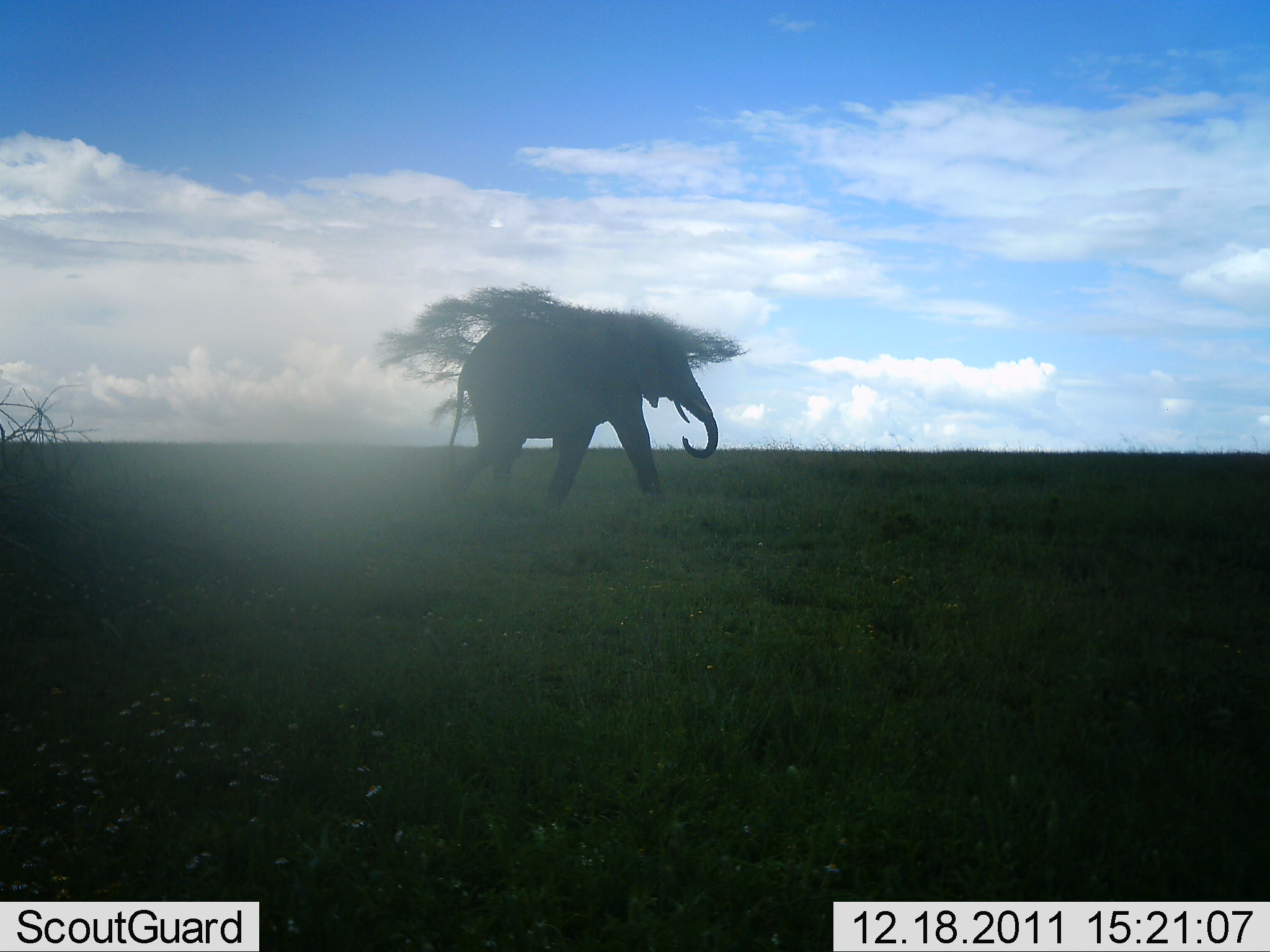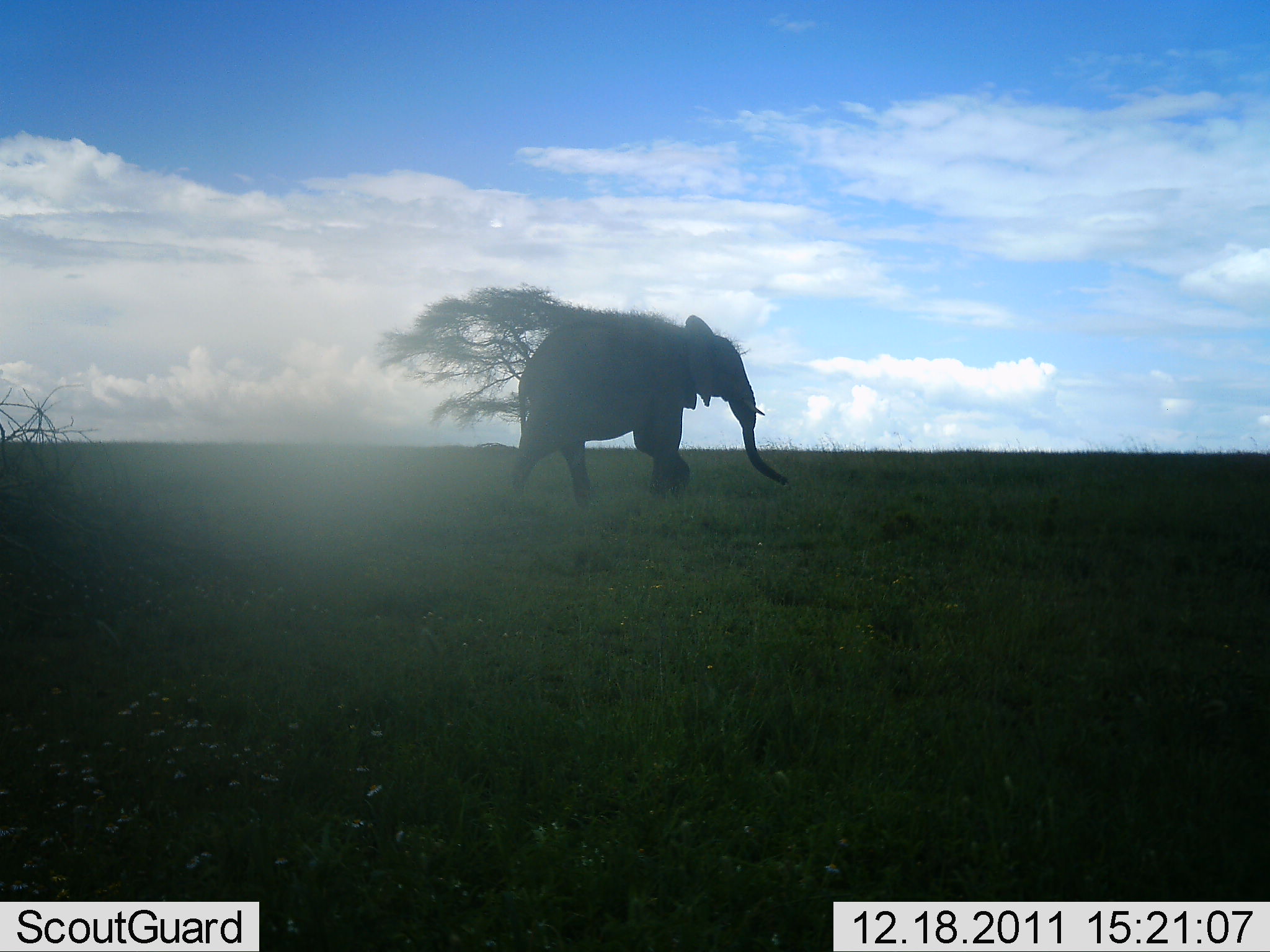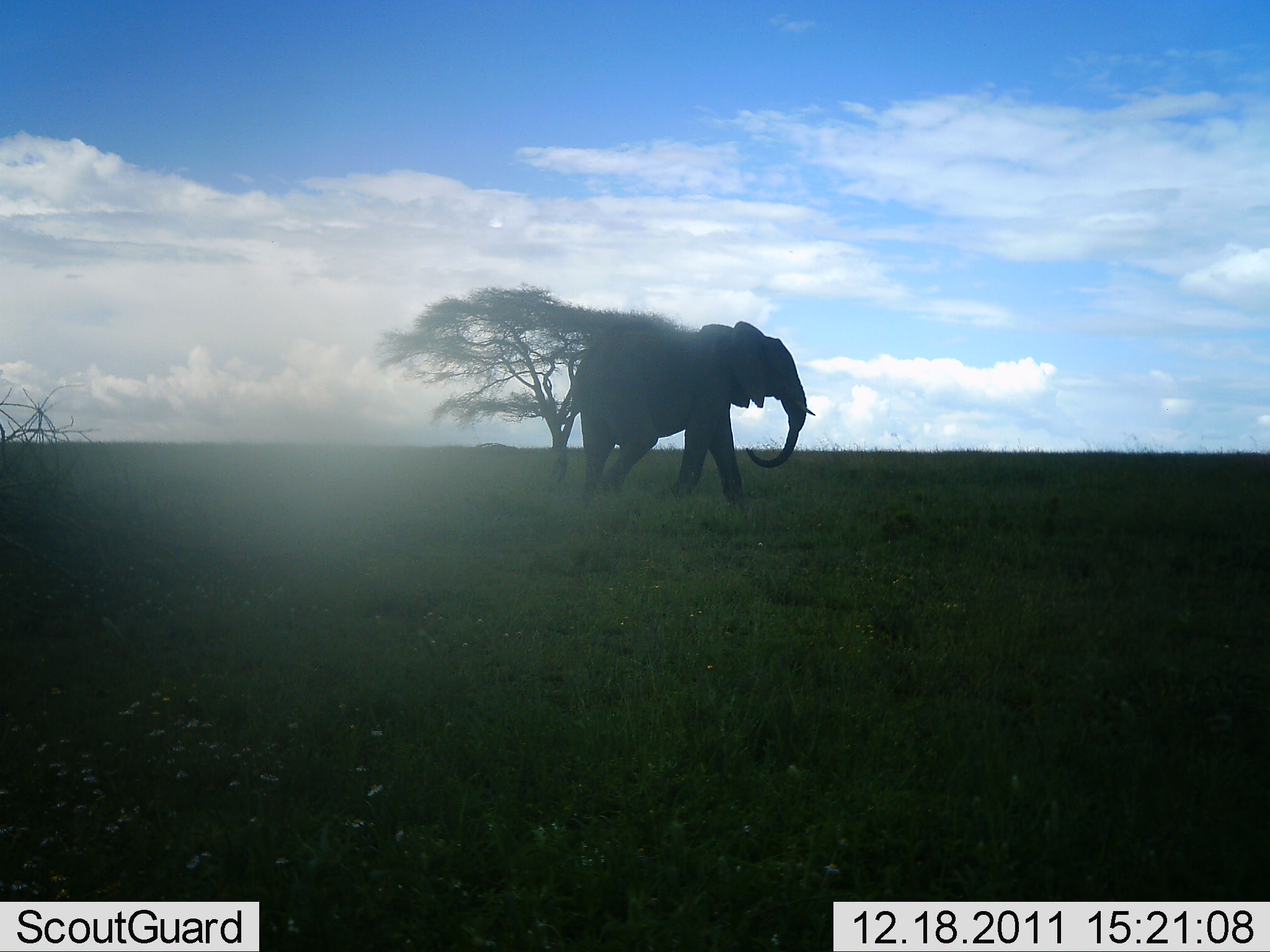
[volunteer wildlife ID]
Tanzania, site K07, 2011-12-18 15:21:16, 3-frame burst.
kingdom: Animalia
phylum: Chordata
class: Mammalia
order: Proboscidea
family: Elephantidae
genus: Loxodonta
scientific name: Loxodonta africana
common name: african bush elephant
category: elephant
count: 1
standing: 0%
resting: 0%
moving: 100%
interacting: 0%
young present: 0%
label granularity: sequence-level